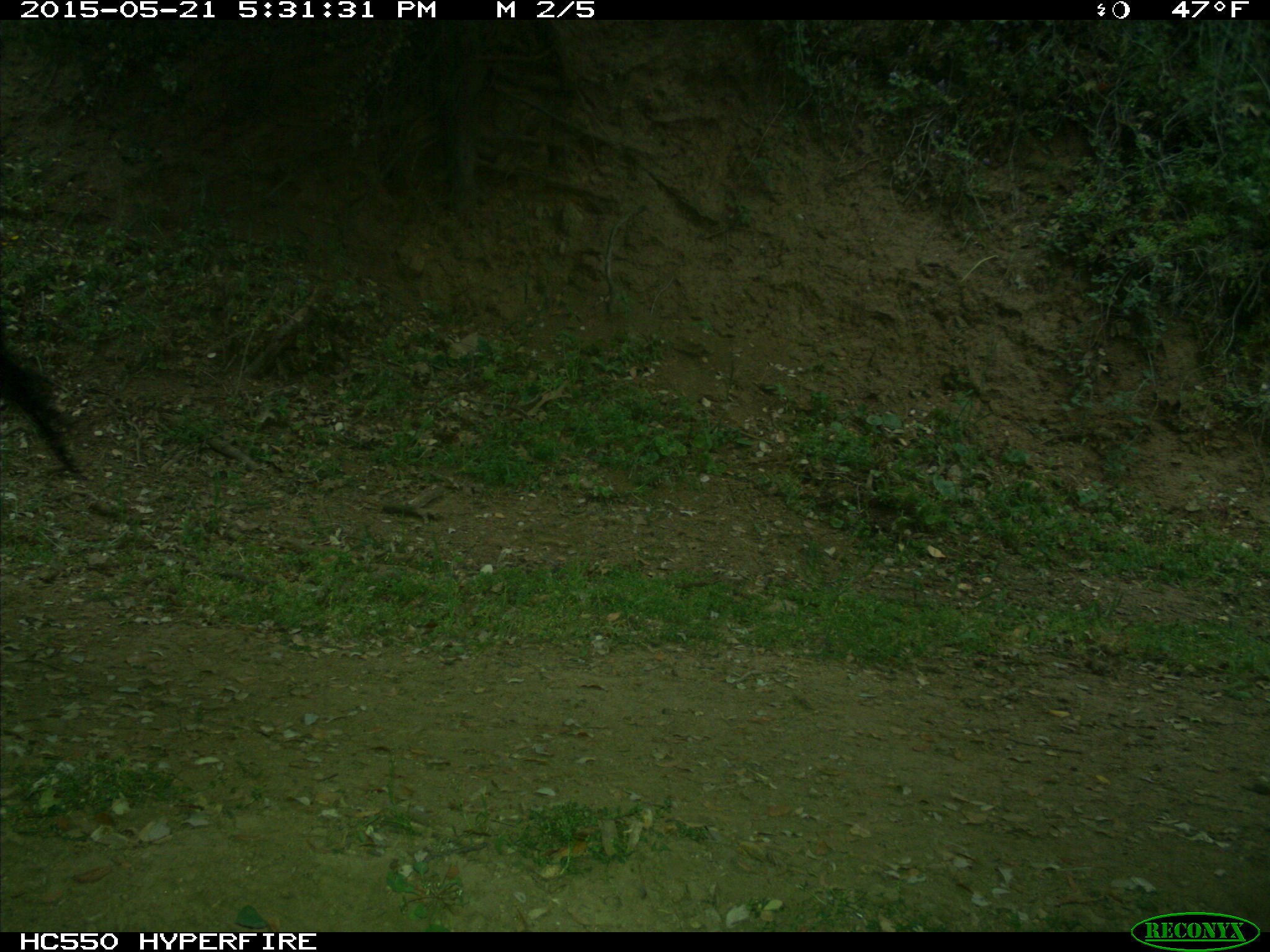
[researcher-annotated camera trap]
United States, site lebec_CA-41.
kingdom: Animalia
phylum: Chordata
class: Mammalia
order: Artiodactyla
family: Bovidae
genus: Bos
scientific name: Bos taurus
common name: domestic cow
Bos taurus (domestic cow).